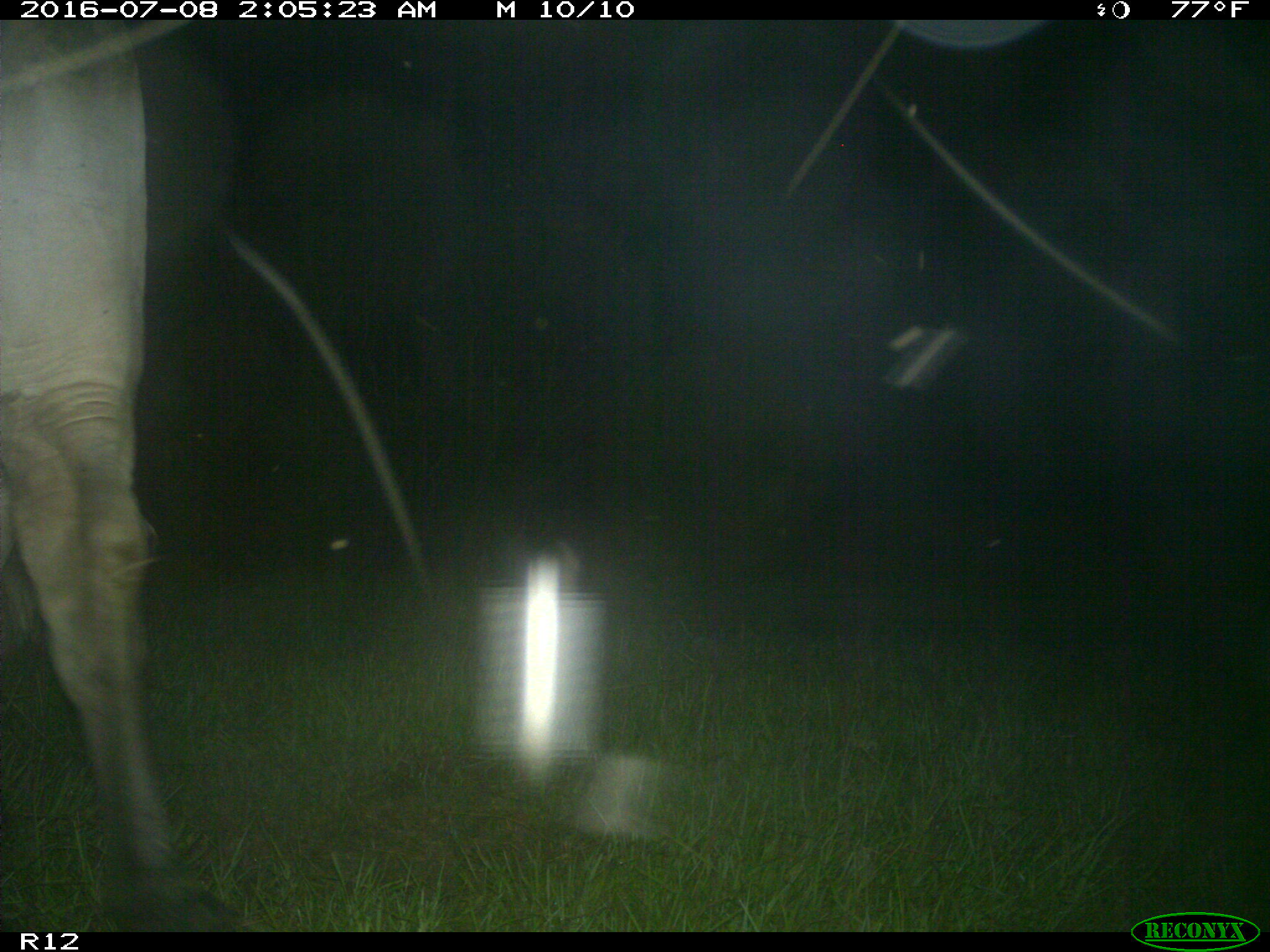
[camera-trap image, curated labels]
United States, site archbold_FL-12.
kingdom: Animalia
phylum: Chordata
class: Mammalia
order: Artiodactyla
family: Bovidae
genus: Bos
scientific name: Bos taurus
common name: domestic cow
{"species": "Bos taurus (domestic cow)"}